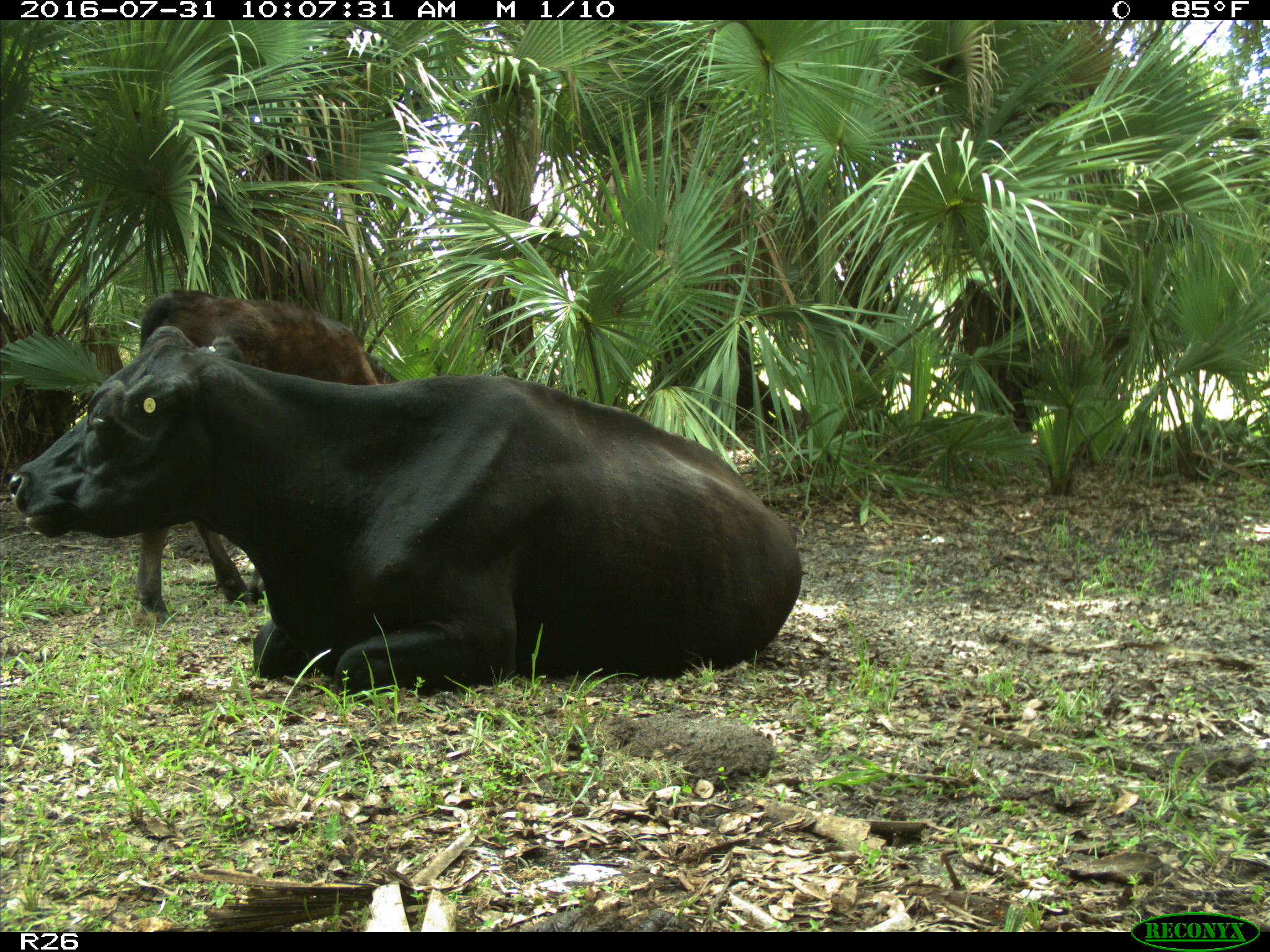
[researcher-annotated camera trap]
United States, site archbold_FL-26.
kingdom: Animalia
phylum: Chordata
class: Mammalia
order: Artiodactyla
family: Bovidae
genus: Bos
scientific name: Bos taurus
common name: domestic cow